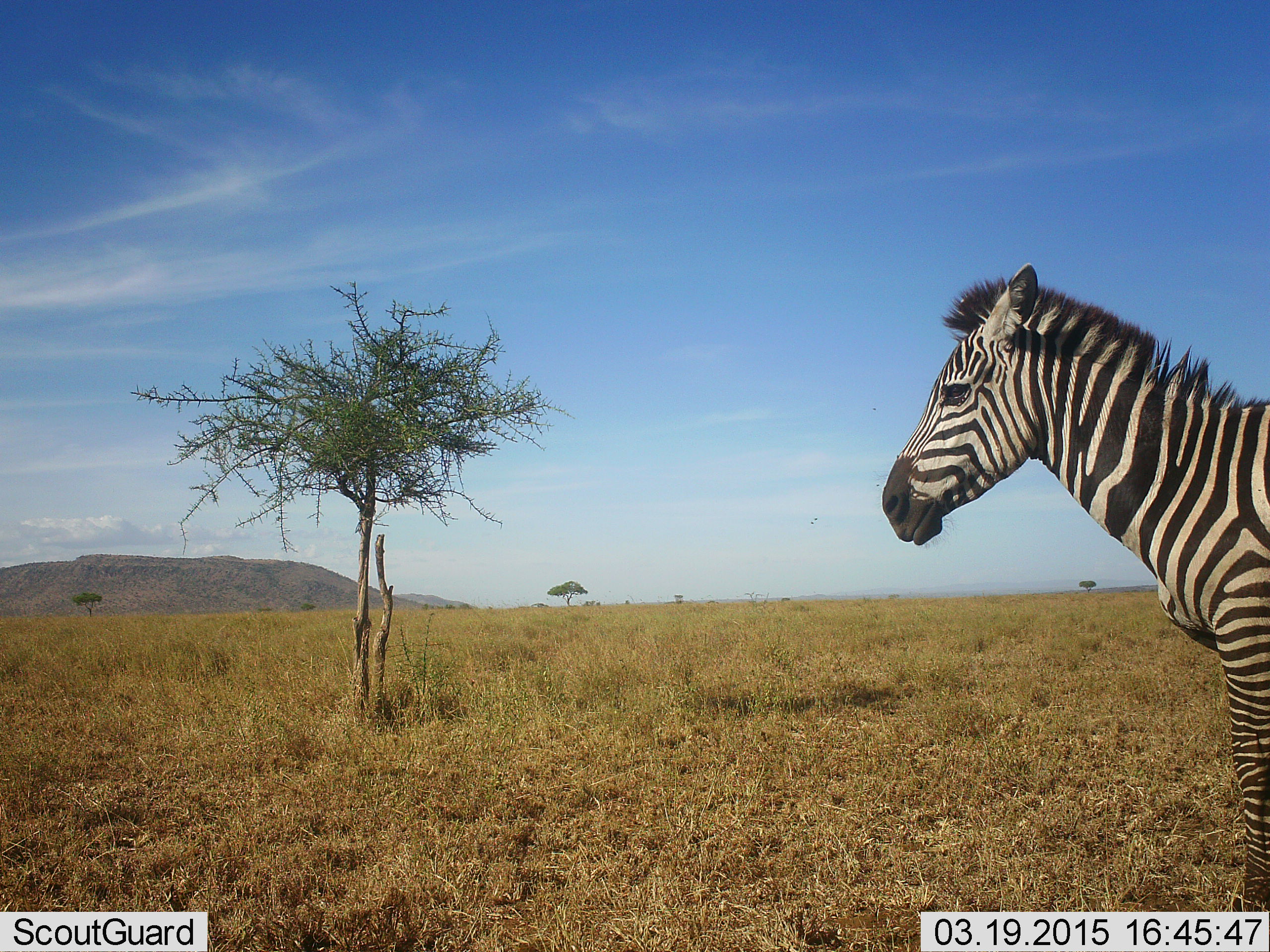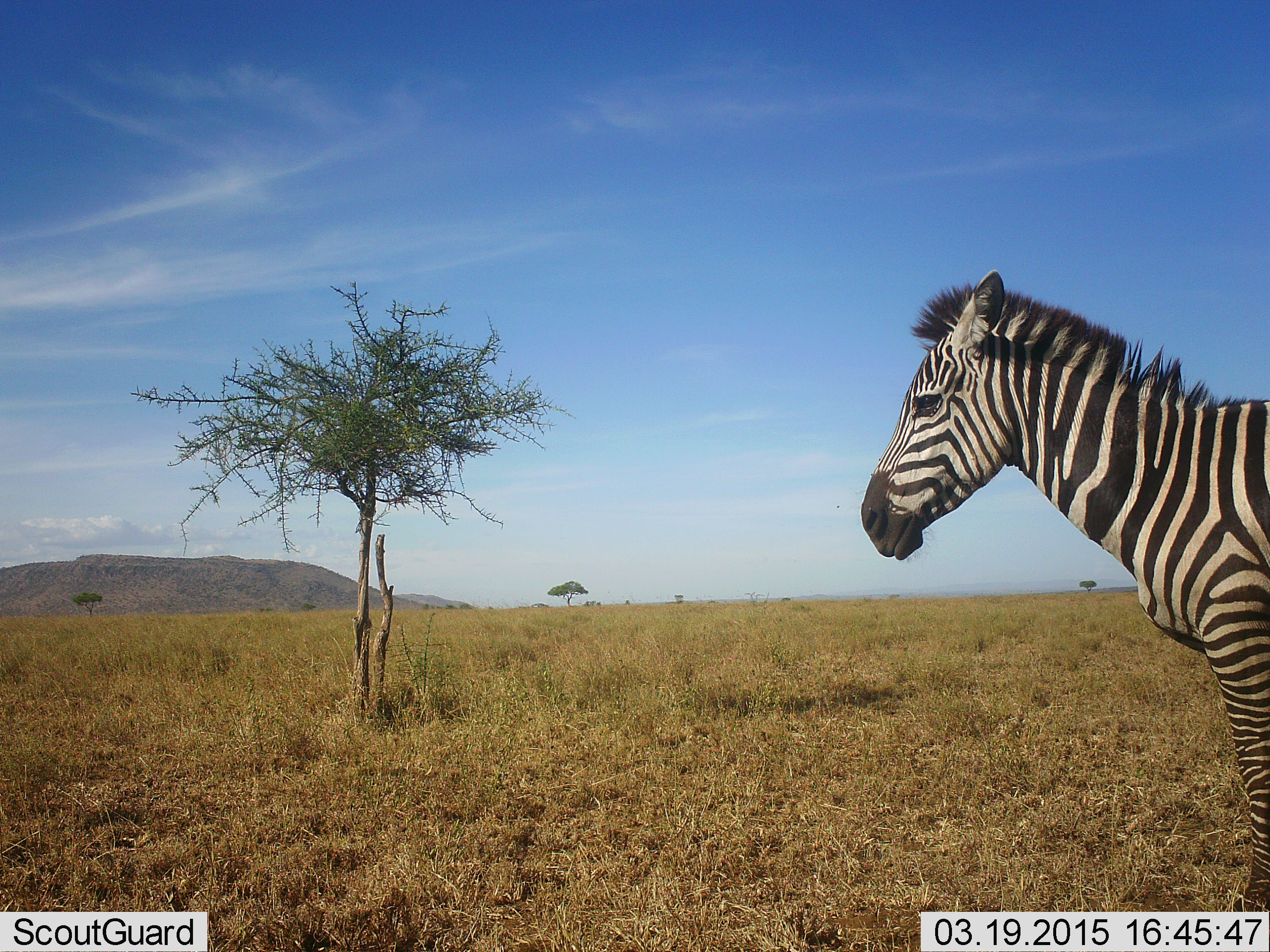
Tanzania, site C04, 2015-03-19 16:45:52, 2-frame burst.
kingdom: Animalia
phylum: Chordata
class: Mammalia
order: Perissodactyla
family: Equidae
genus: Equus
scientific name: Equus quagga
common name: plains zebra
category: zebra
Zebra (plains zebra) (Equus quagga), count 1. Behavior (volunteer vote fractions): standing 90%, resting 0%, moving 20%, interacting 0%. Young present (vote fraction): 0%. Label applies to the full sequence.